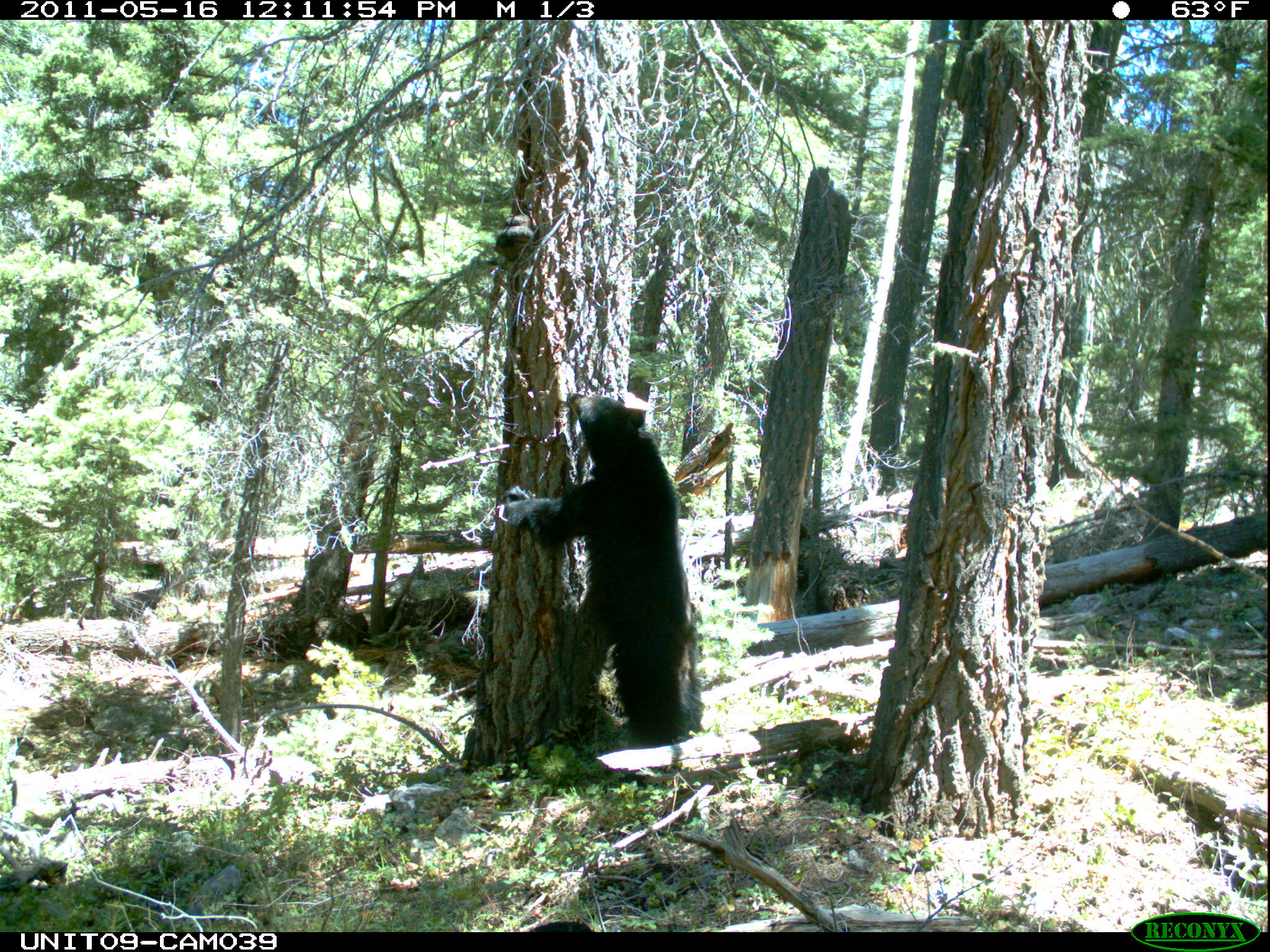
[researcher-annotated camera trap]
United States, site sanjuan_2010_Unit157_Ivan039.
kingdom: Animalia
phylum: Chordata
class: Mammalia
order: Carnivora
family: Ursidae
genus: Ursus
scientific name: Ursus americanus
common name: american black bear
Ursus americanus (american black bear).